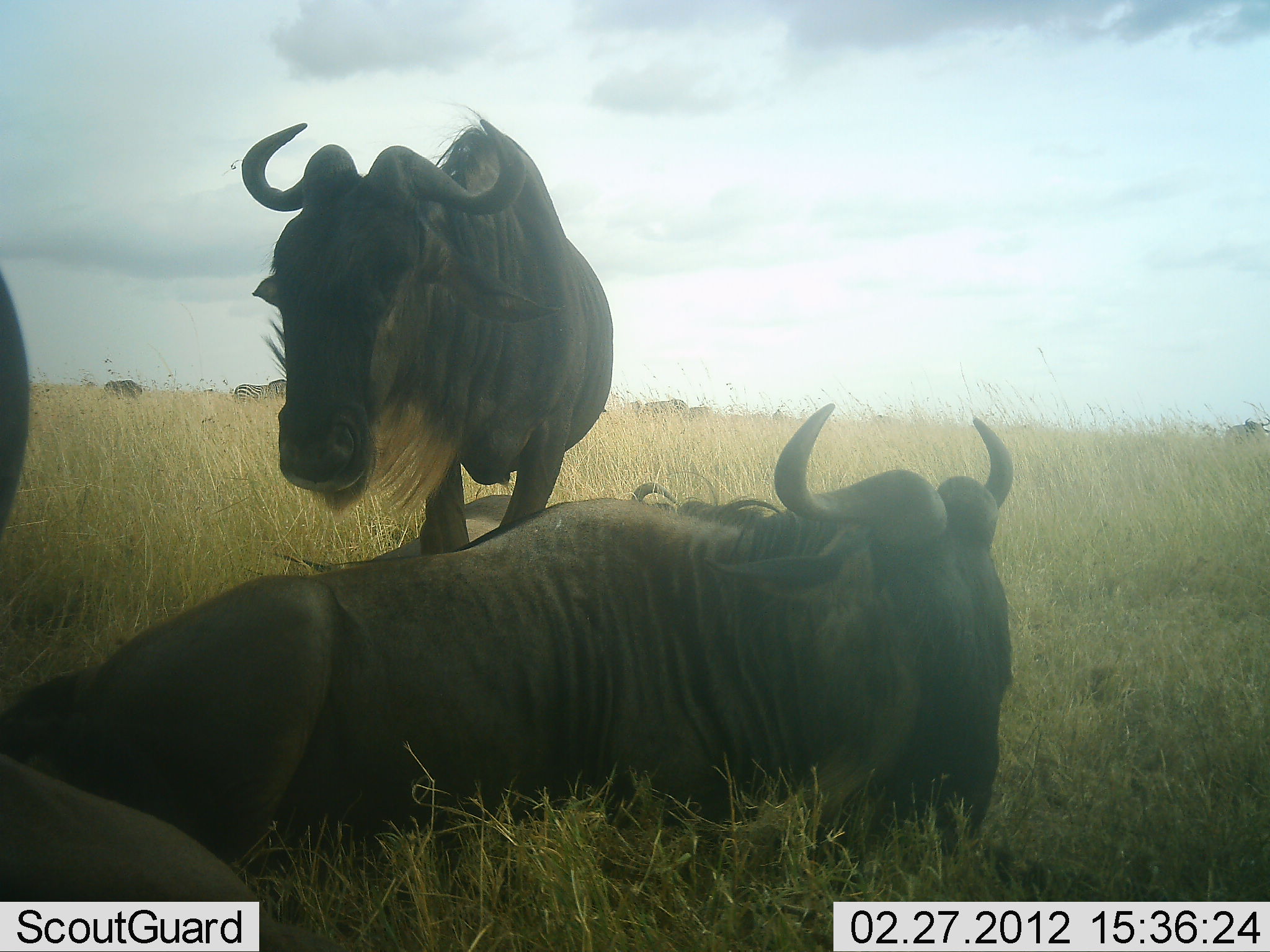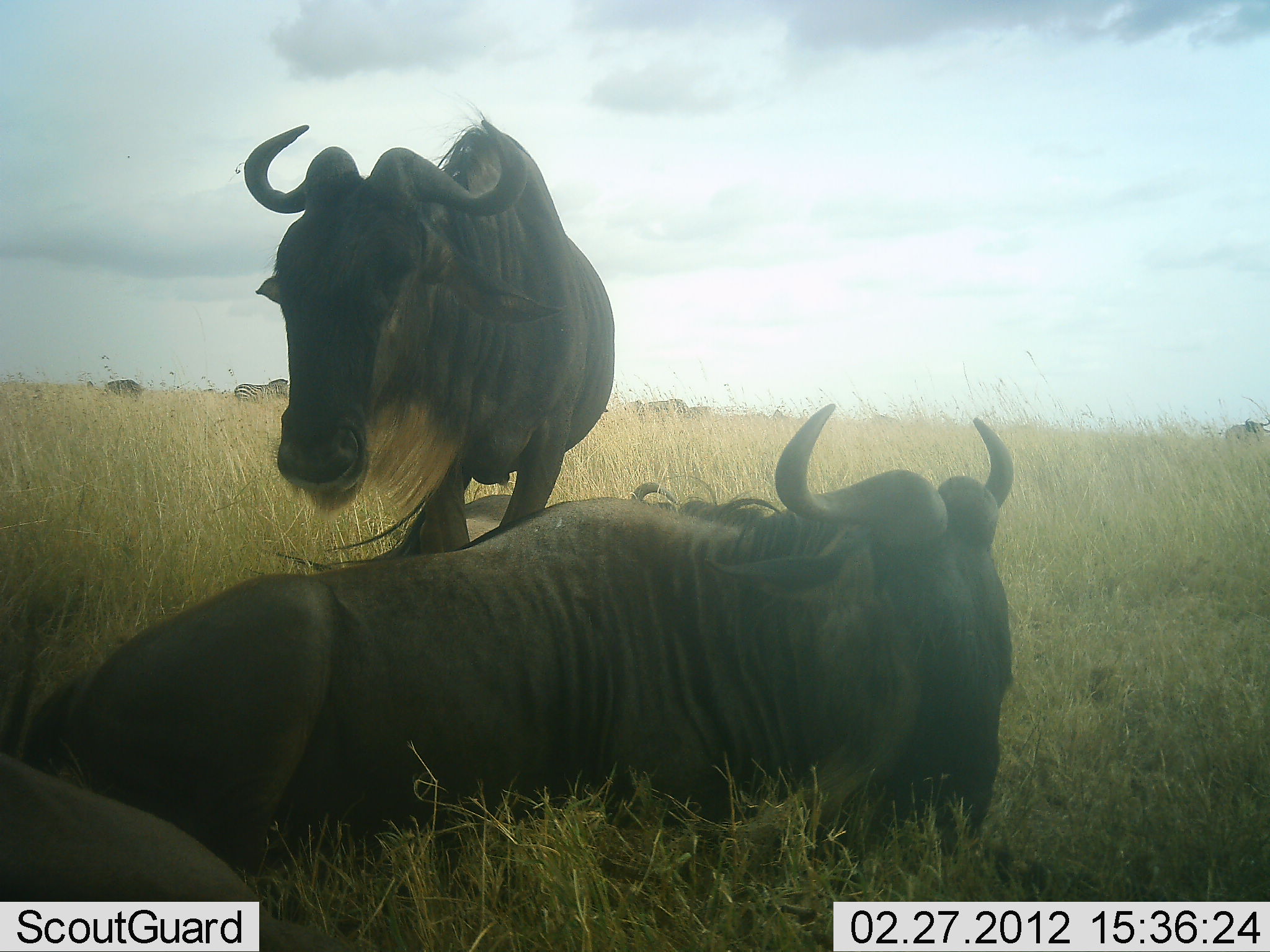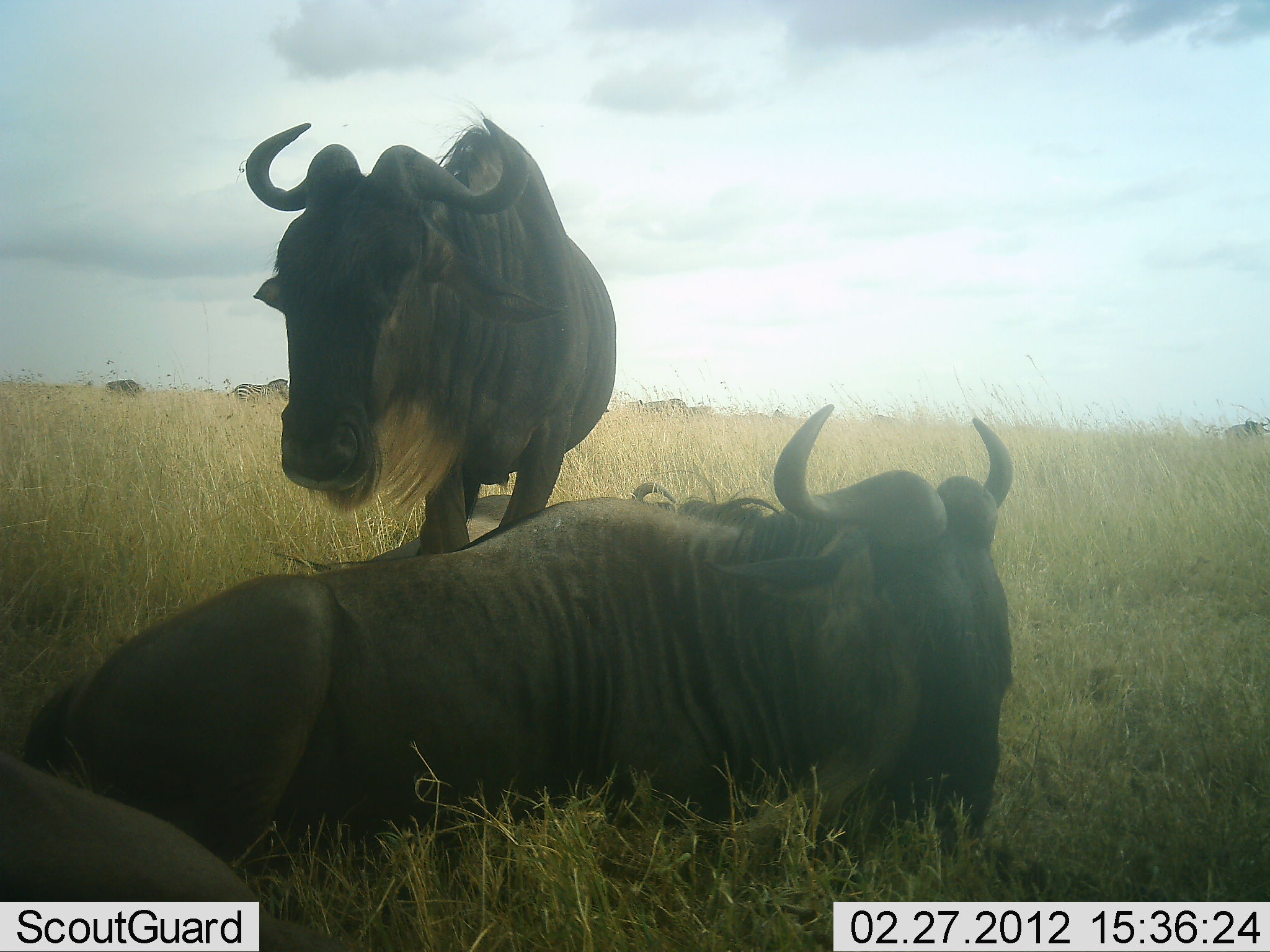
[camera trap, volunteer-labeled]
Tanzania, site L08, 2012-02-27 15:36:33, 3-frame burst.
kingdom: Animalia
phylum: Chordata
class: Mammalia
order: Artiodactyla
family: Bovidae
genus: Connochaetes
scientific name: Connochaetes taurinus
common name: blue wildebeest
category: wildebeest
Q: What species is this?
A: Wildebeest (blue wildebeest) (Connochaetes taurinus).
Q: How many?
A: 4.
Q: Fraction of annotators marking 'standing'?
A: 77%.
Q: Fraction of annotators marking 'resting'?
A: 100%.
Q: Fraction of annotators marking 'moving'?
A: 9%.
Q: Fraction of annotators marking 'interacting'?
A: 0%.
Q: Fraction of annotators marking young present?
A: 0%.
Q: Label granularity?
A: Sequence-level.